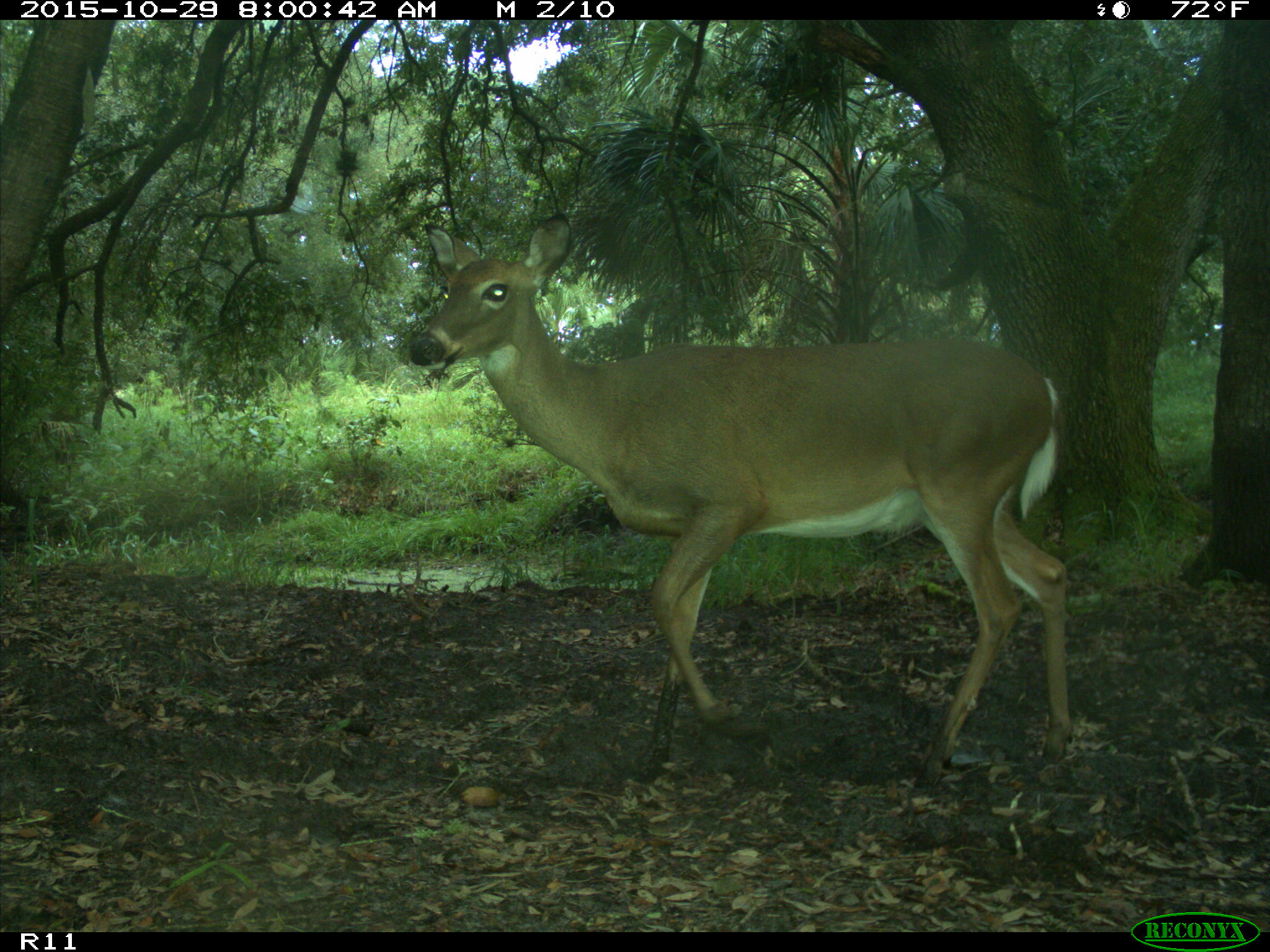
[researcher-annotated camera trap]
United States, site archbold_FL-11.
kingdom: Animalia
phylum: Chordata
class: Mammalia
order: Artiodactyla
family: Cervidae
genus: Odocoileus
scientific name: Odocoileus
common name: deer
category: unidentified deer